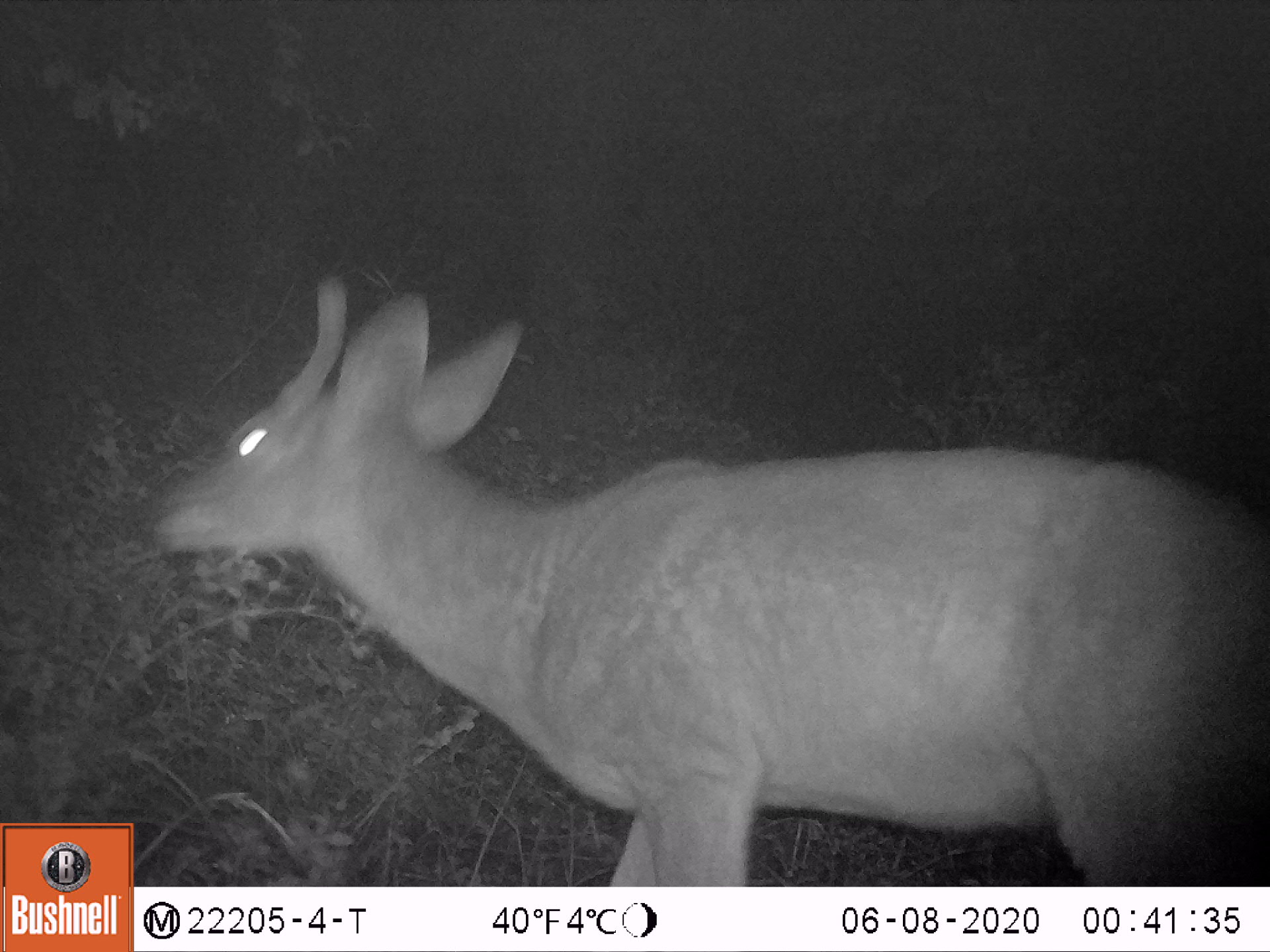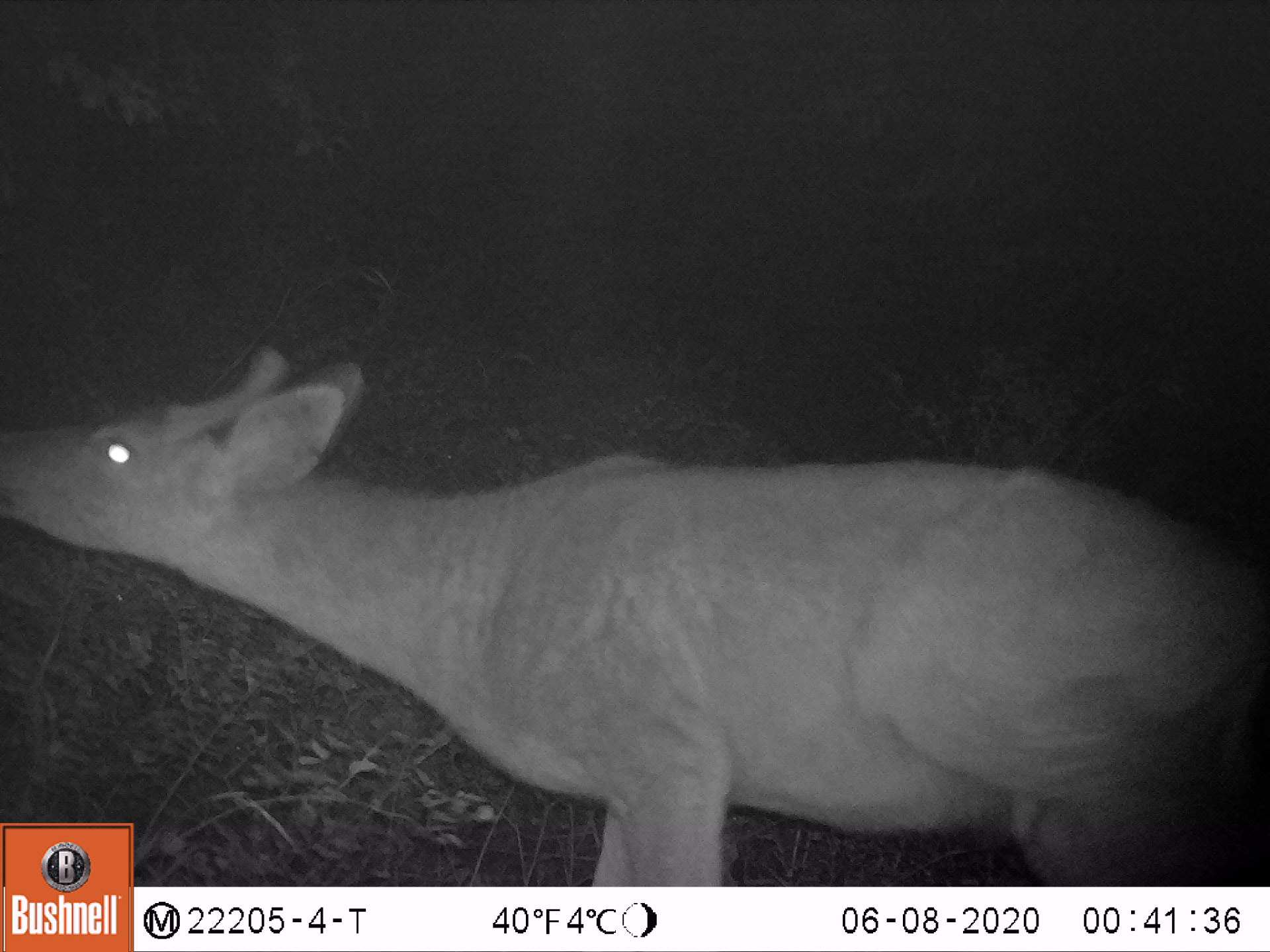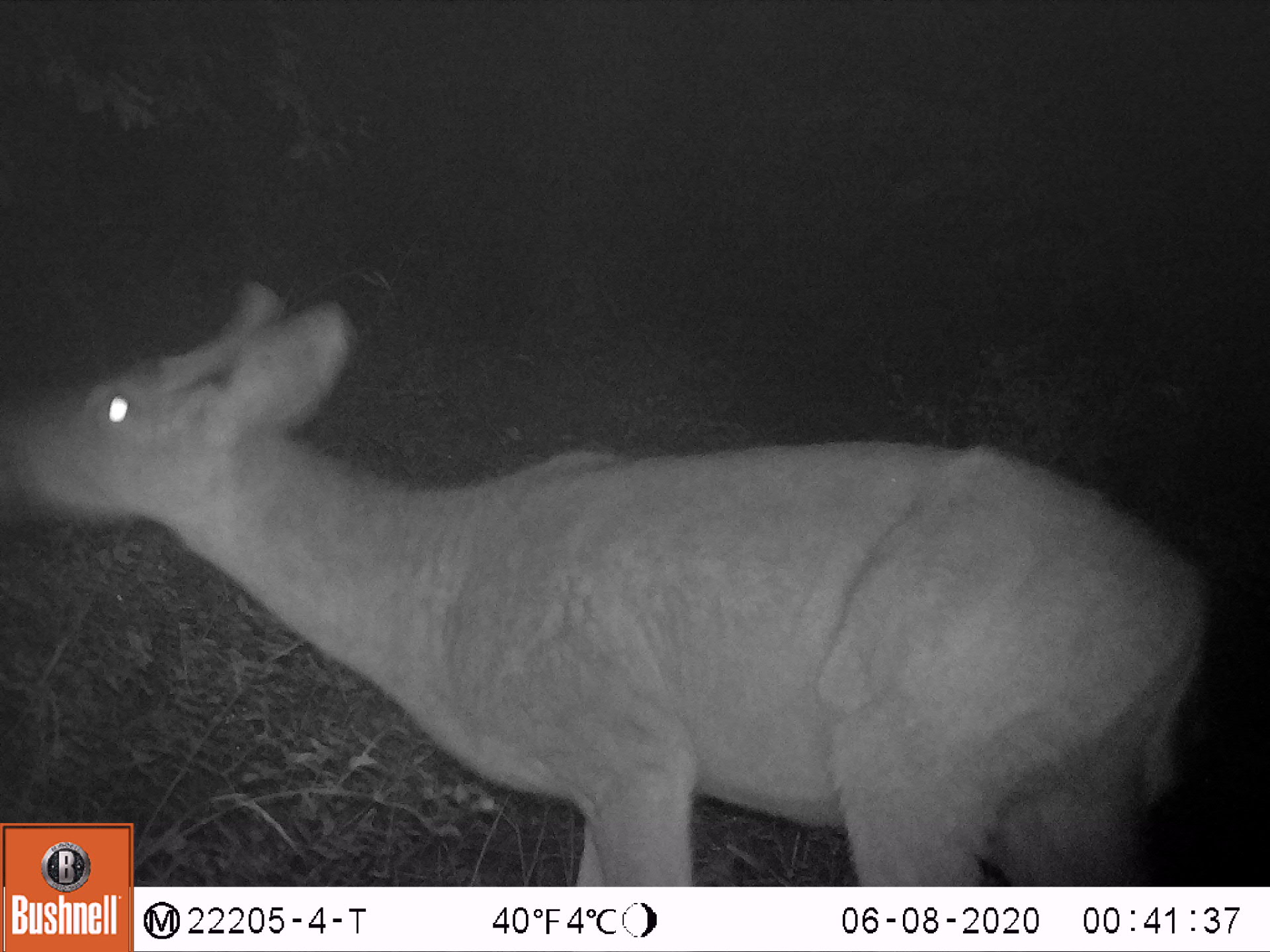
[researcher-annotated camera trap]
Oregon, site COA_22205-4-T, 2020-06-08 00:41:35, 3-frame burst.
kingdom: Animalia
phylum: Chordata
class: Mammalia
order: Artiodactyla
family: Cervidae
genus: Odocoileus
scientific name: Odocoileus hemionus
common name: black-tailed deer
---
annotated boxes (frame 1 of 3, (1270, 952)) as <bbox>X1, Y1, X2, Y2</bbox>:
black-tailed deer: <bbox>135, 257, 1269, 883</bbox>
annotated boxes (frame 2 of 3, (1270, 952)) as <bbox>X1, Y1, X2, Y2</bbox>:
black-tailed deer: <bbox>0, 302, 1267, 821</bbox>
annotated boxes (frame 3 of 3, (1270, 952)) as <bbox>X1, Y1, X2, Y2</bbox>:
black-tailed deer: <bbox>0, 264, 1243, 821</bbox>